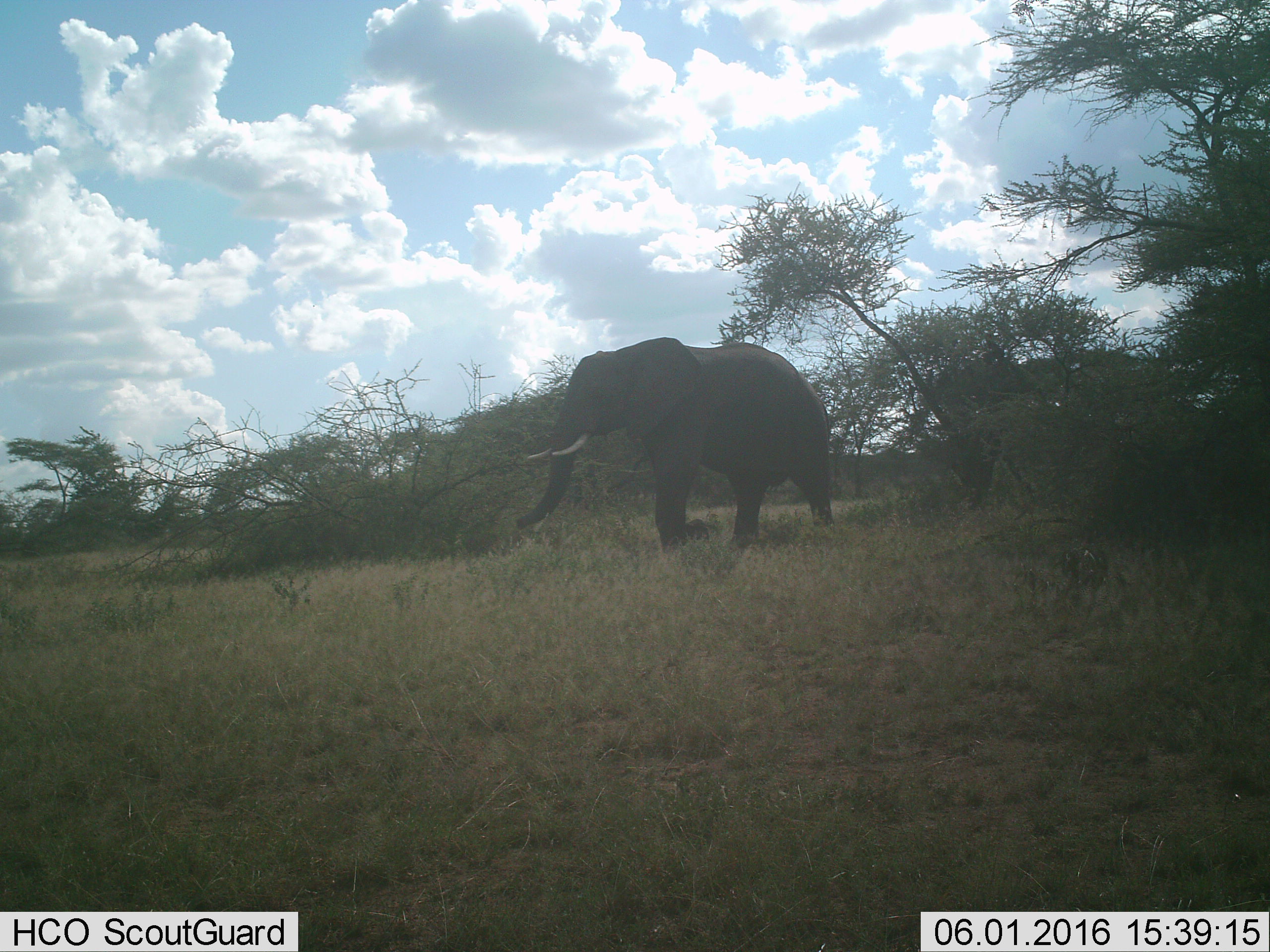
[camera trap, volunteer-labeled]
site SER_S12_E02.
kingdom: Animalia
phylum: Chordata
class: Mammalia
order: Proboscidea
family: Elephantidae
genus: Loxodonta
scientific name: Loxodonta africana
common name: african bush elephant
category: elephant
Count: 1.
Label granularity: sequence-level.